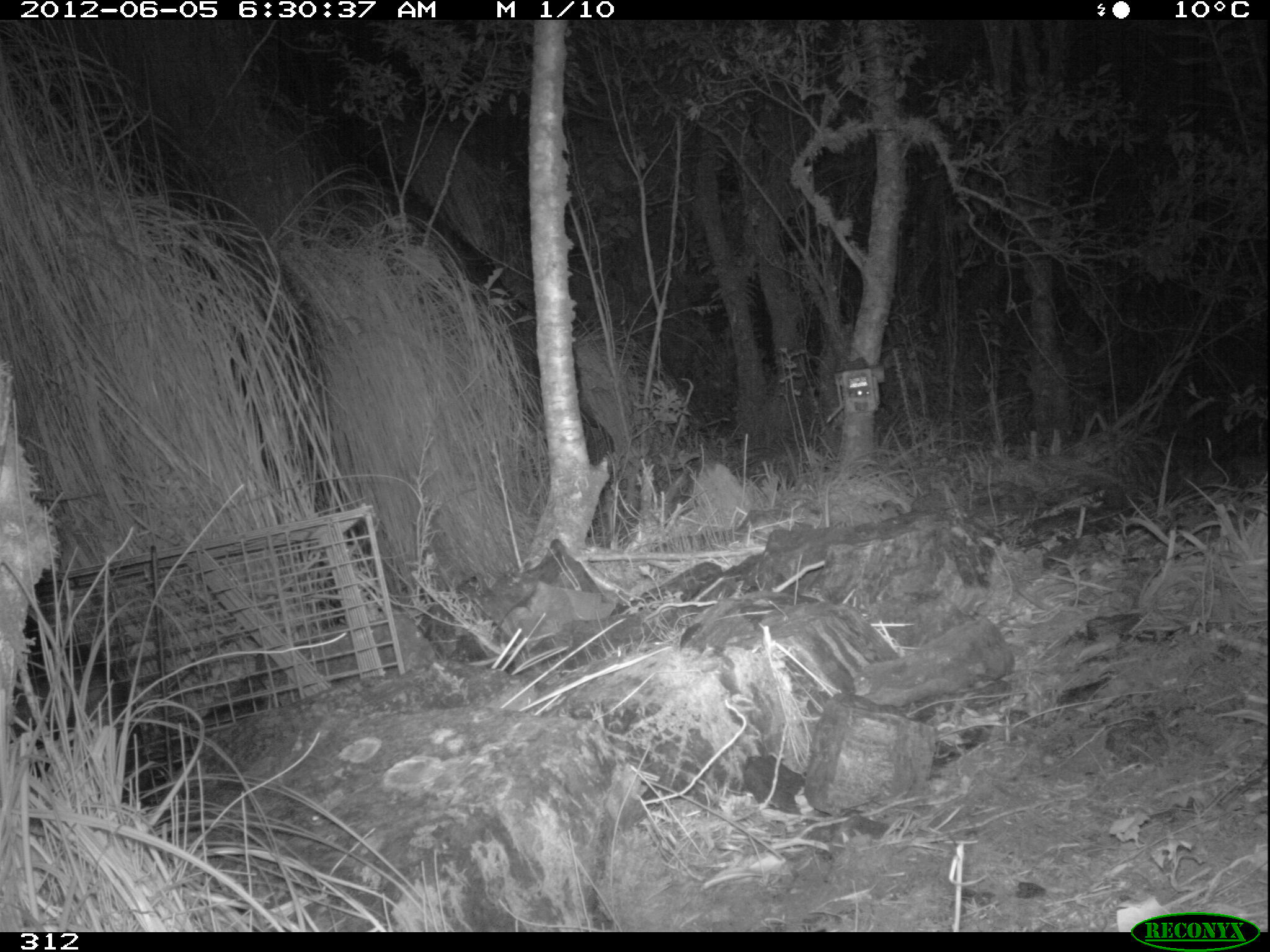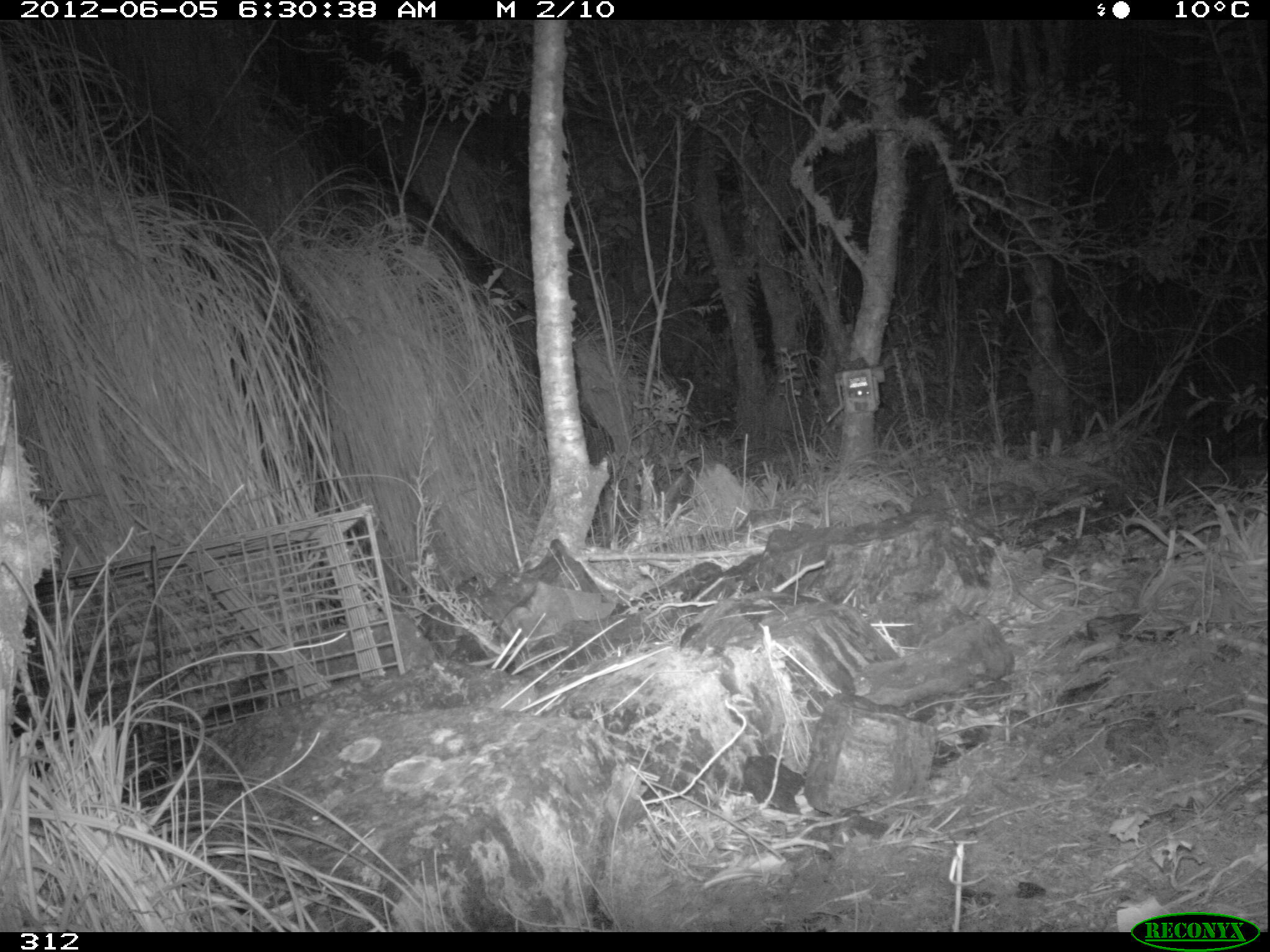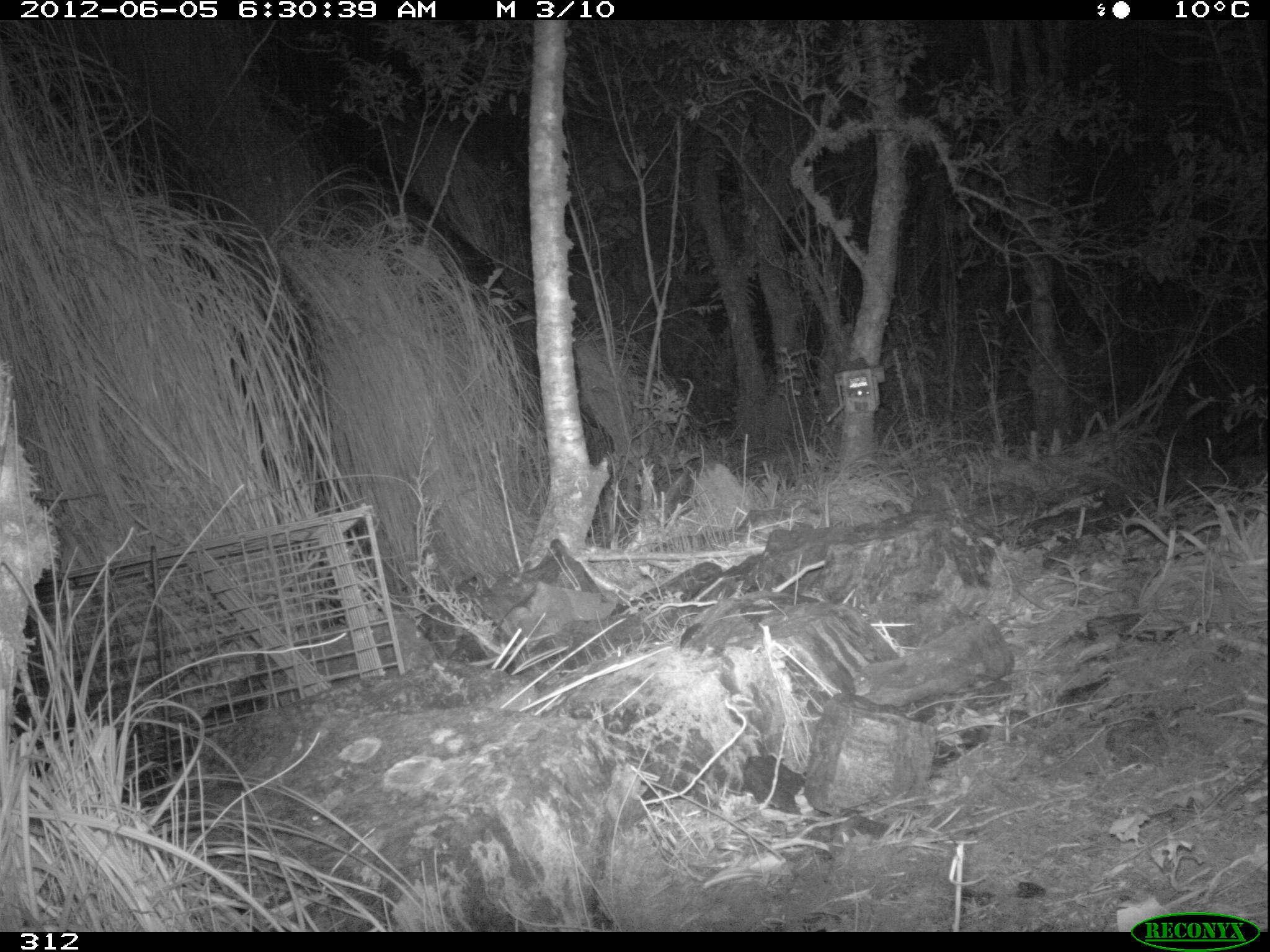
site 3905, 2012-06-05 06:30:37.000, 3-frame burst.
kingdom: Animalia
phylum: Chordata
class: Mammalia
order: Didelphimorphia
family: Didelphidae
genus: Didelphis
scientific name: Didelphis pernigra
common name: andean white-eared opossum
Didelphis pernigra (andean white-eared opossum).